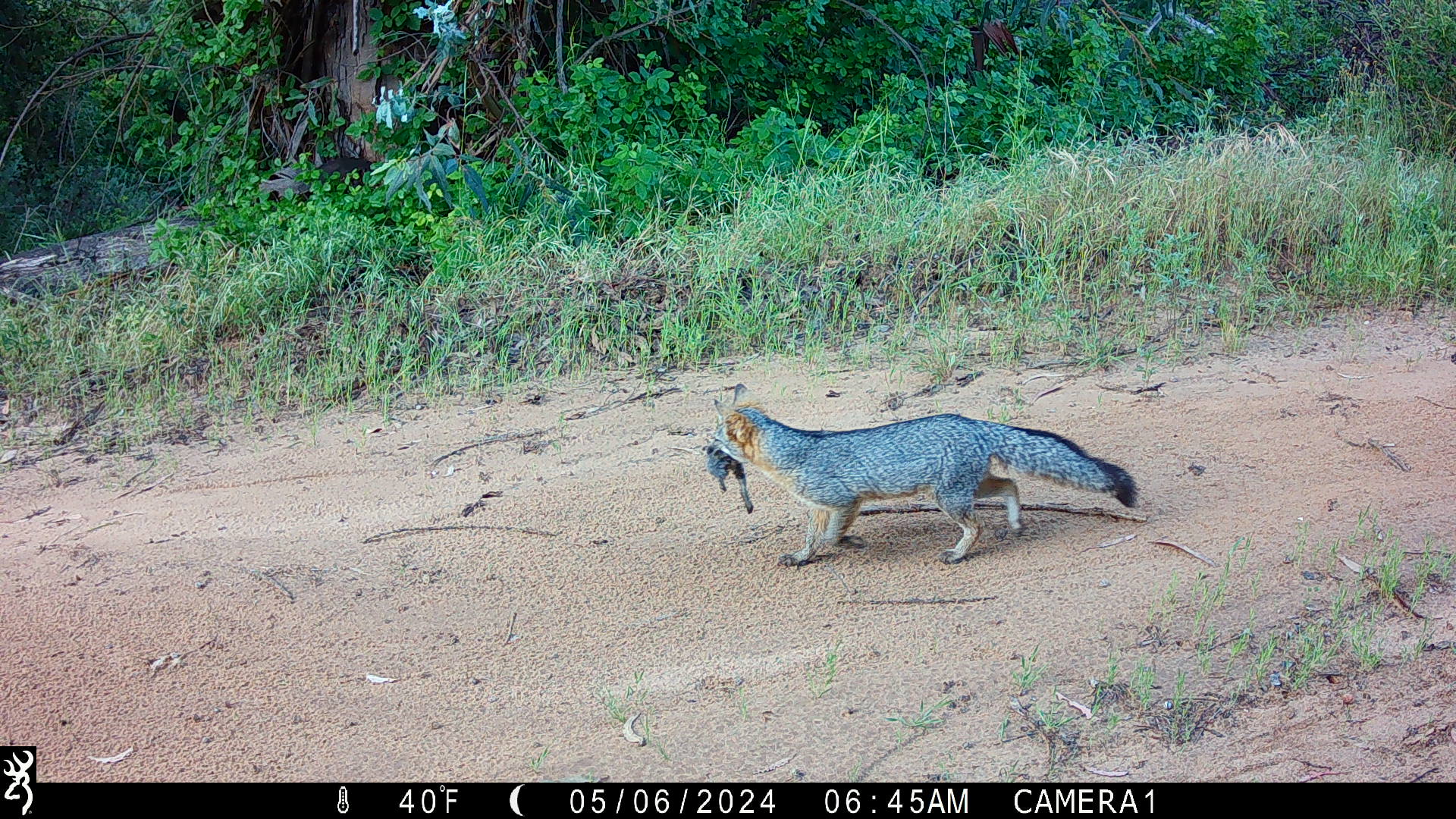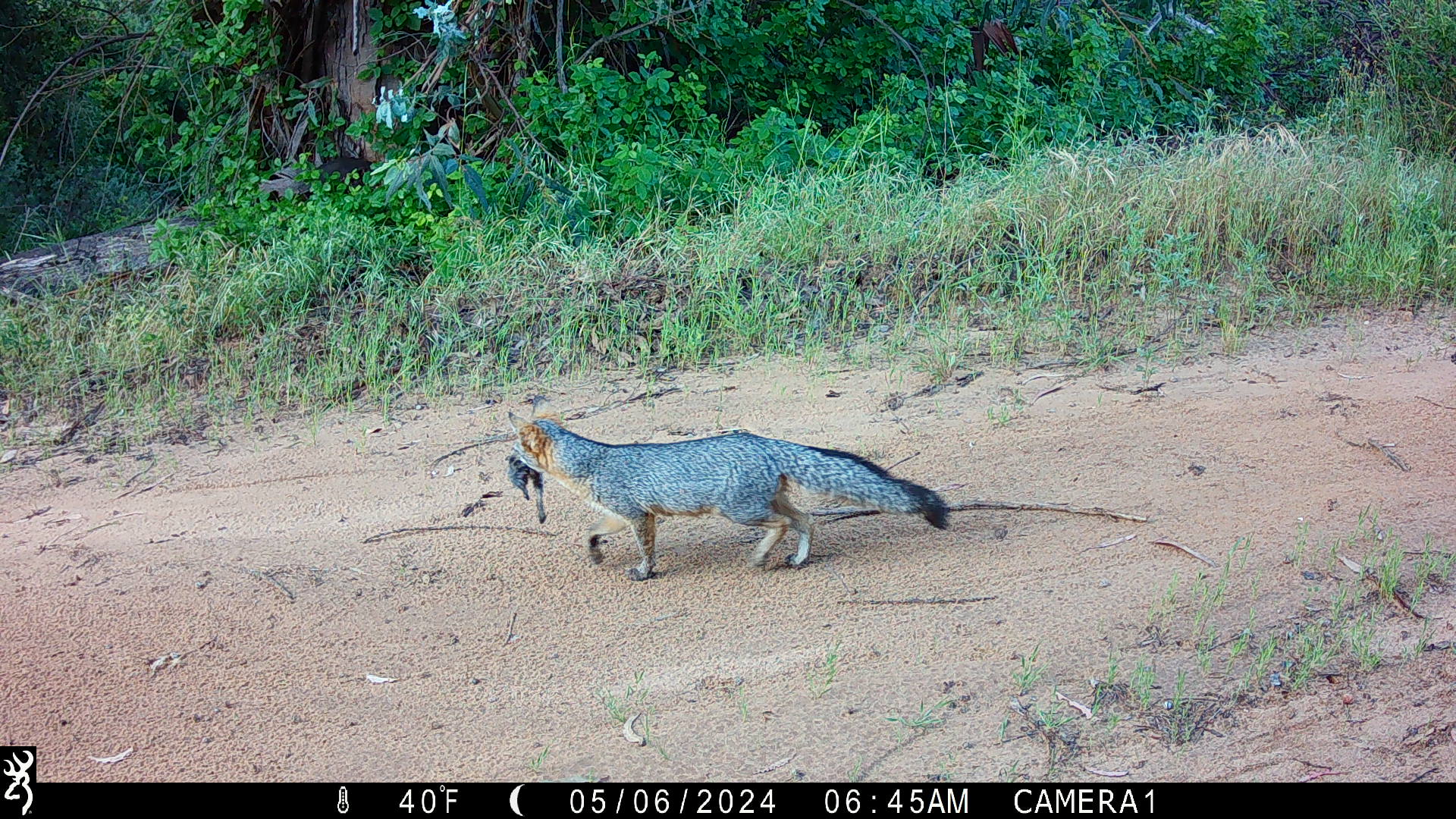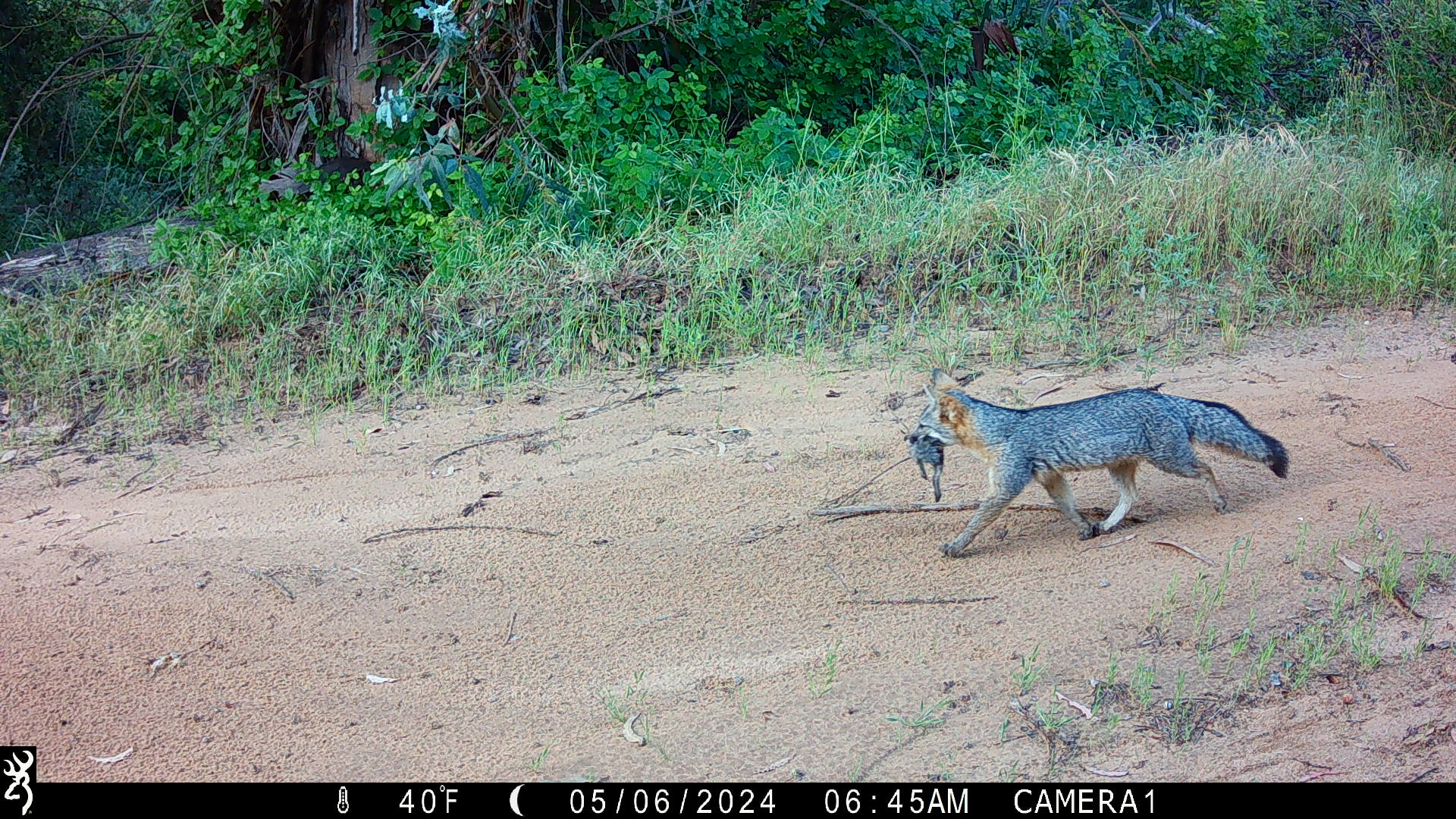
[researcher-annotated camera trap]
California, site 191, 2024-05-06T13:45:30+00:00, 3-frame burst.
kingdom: Animalia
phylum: Chordata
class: Mammalia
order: Carnivora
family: Canidae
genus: Urocyon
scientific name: Urocyon cinereoargenteus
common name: gray fox